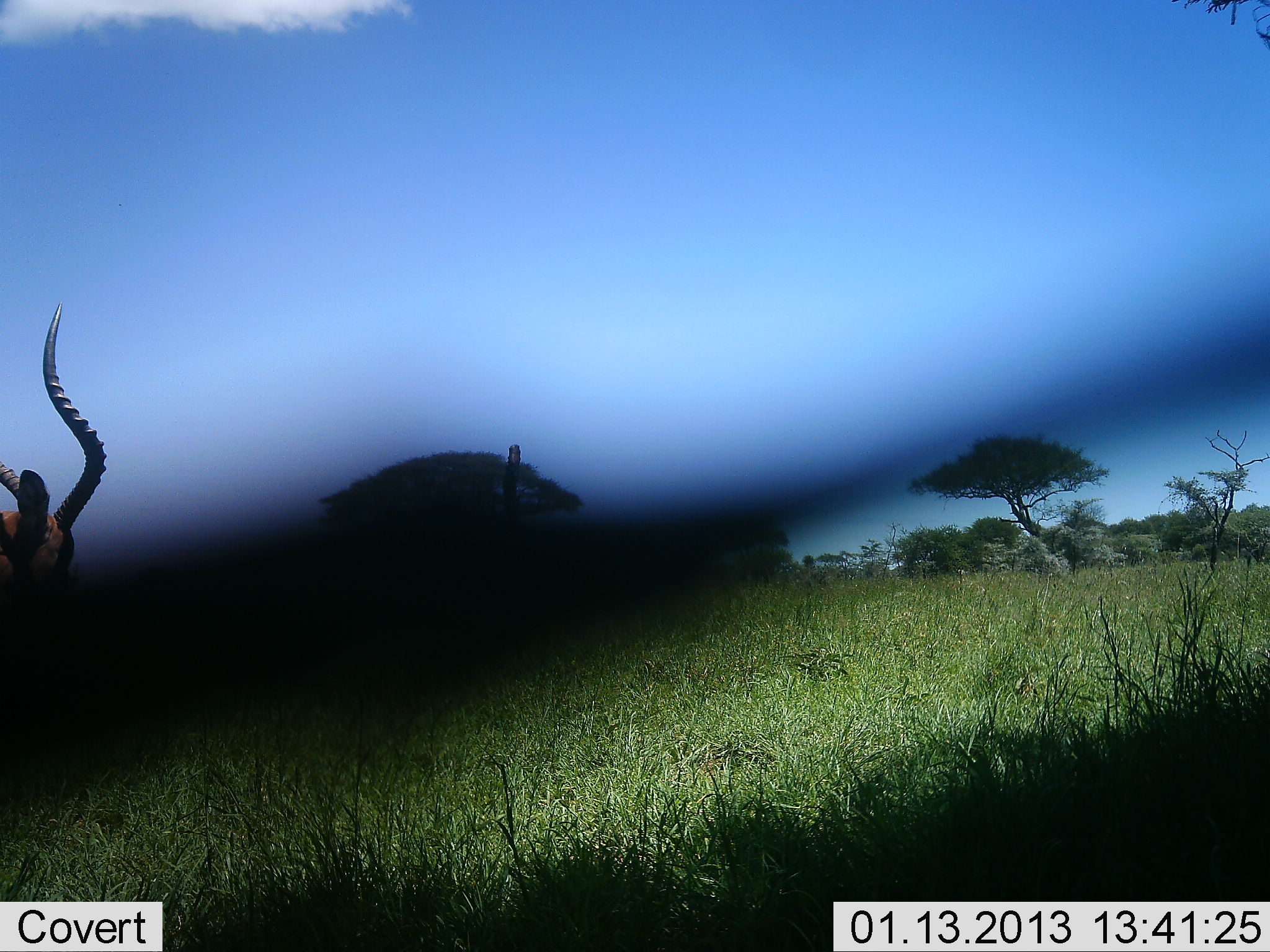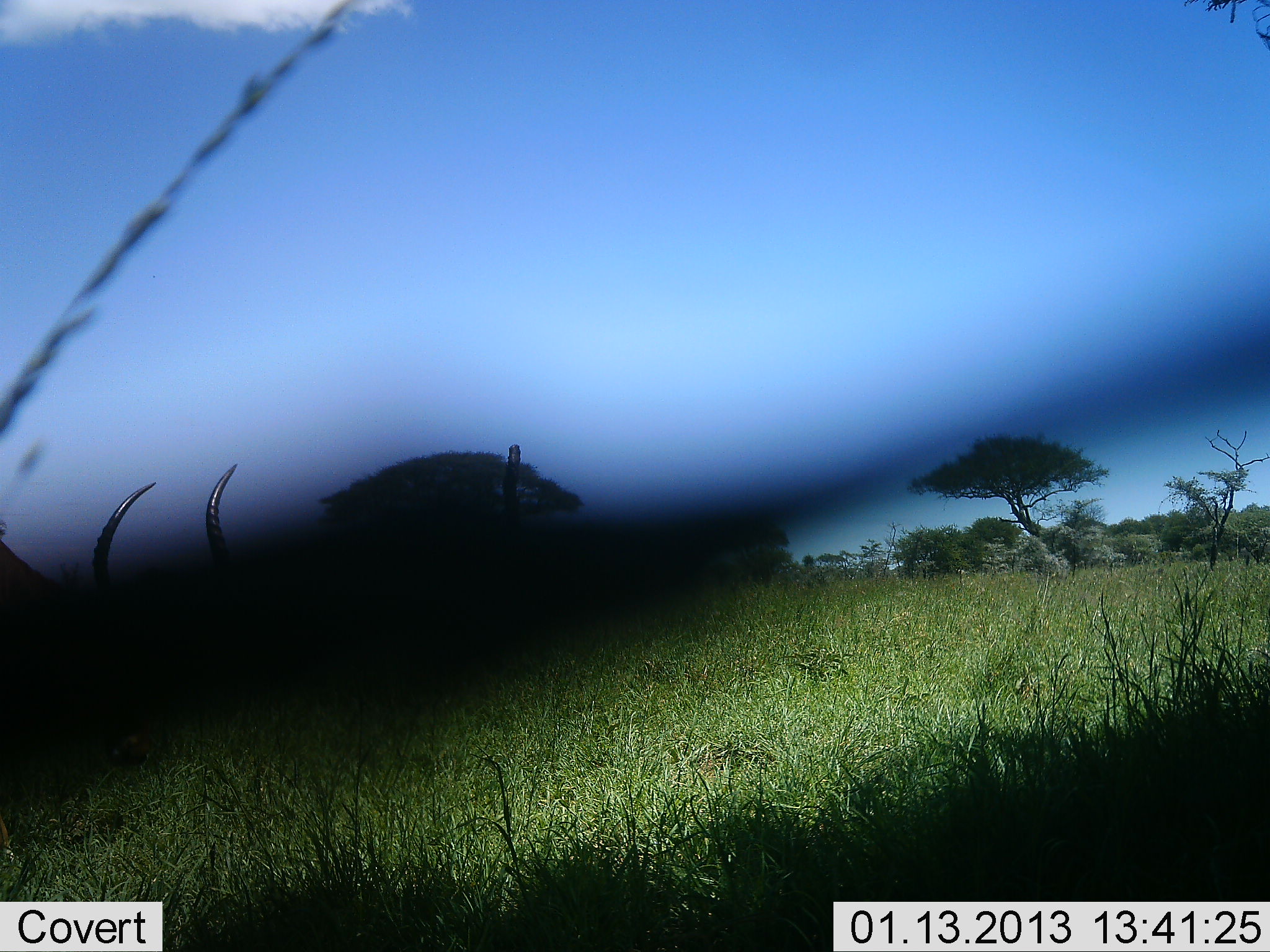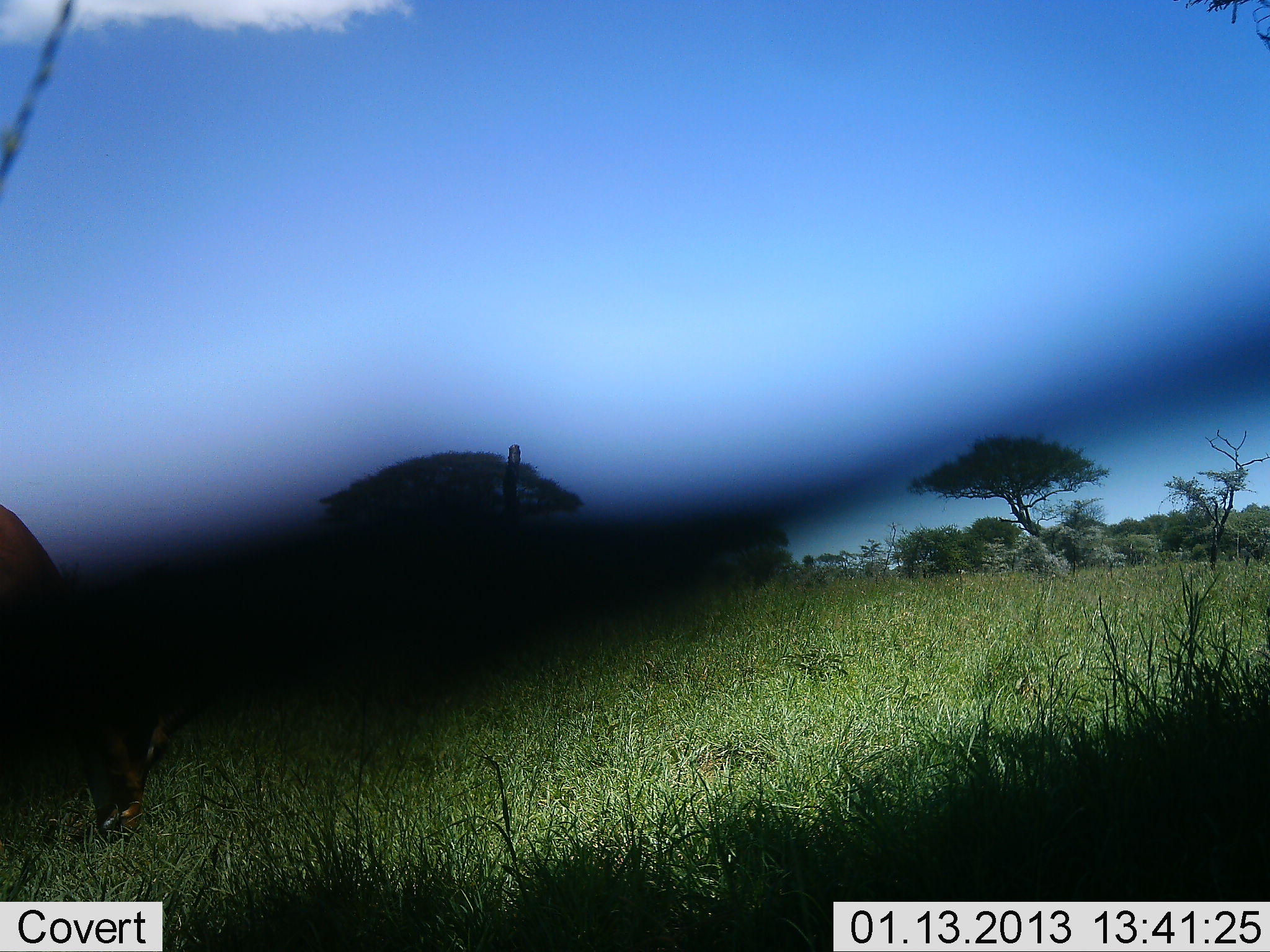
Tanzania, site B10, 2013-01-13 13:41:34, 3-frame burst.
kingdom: Animalia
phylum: Chordata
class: Mammalia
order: Artiodactyla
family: Bovidae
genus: Aepyceros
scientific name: Aepyceros melampus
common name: impala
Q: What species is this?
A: Impala (Aepyceros melampus).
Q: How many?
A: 1.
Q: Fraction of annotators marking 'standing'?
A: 21%.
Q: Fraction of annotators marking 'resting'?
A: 0%.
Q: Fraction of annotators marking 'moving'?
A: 26%.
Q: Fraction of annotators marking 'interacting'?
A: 0%.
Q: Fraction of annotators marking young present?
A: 0%.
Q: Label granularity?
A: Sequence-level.